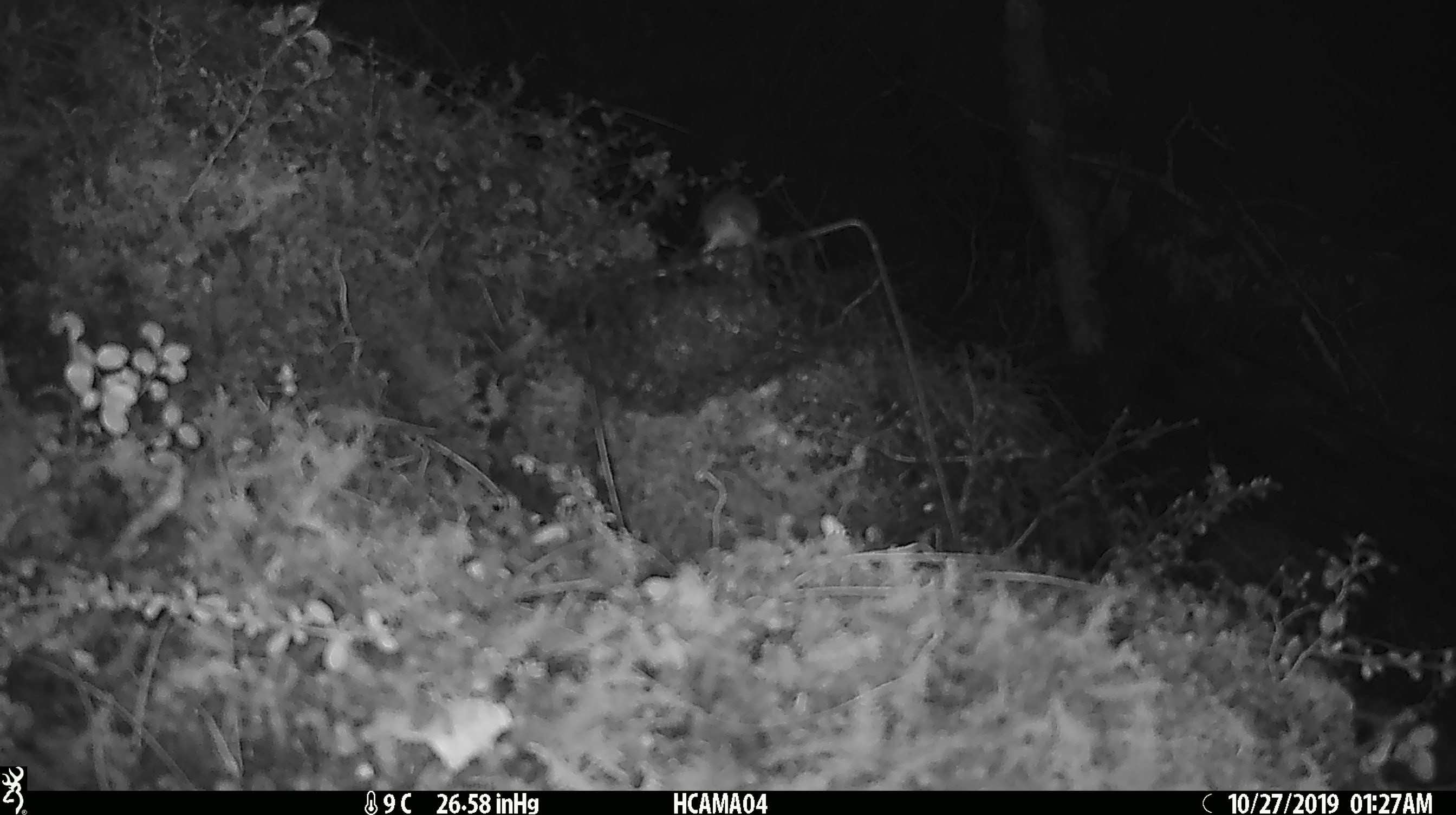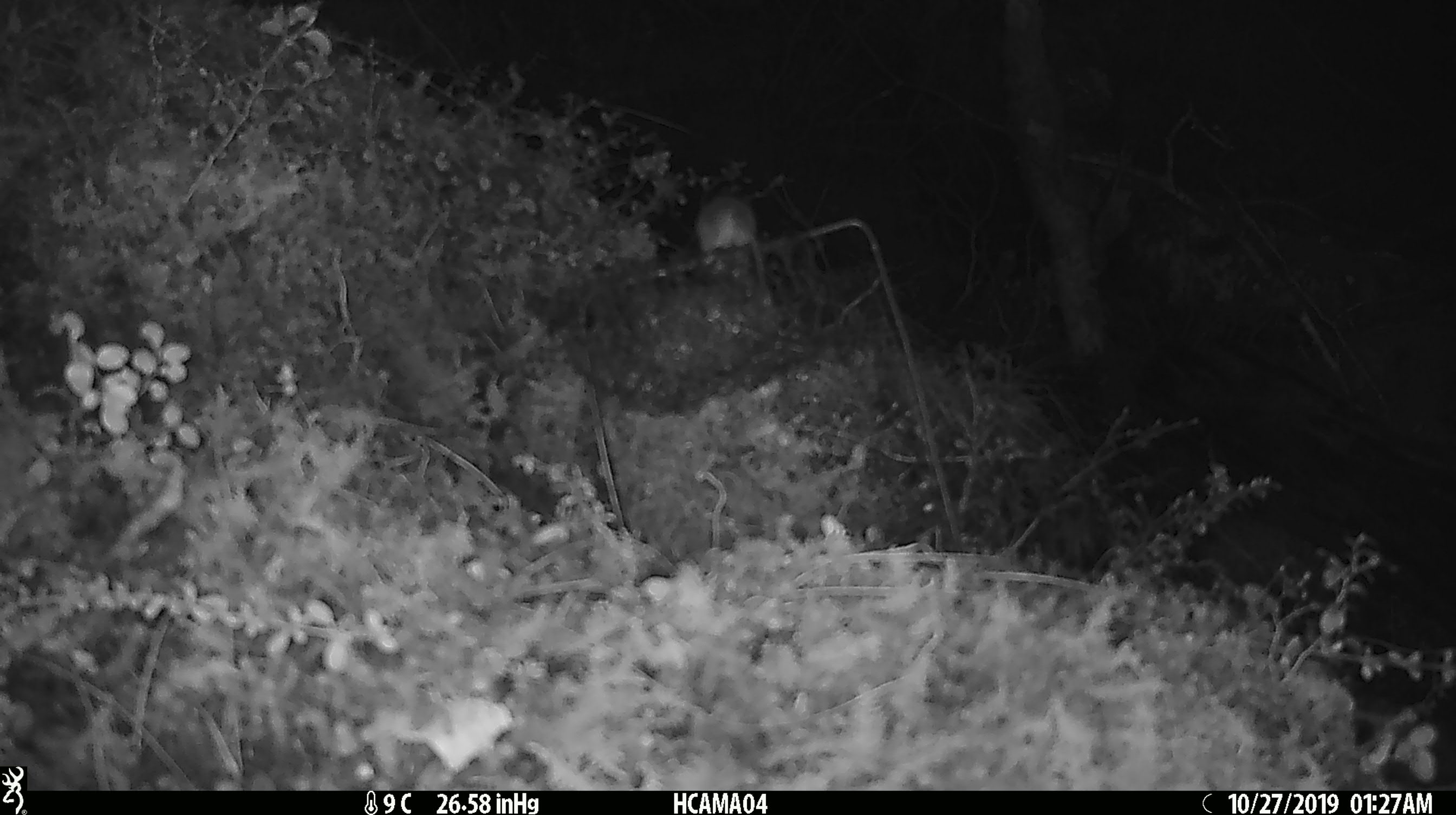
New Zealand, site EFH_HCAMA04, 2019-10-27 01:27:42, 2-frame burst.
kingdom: Animalia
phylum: Chordata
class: Mammalia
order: Rodentia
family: Muridae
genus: Mus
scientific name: Mus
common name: mouse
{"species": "mouse (Mus)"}